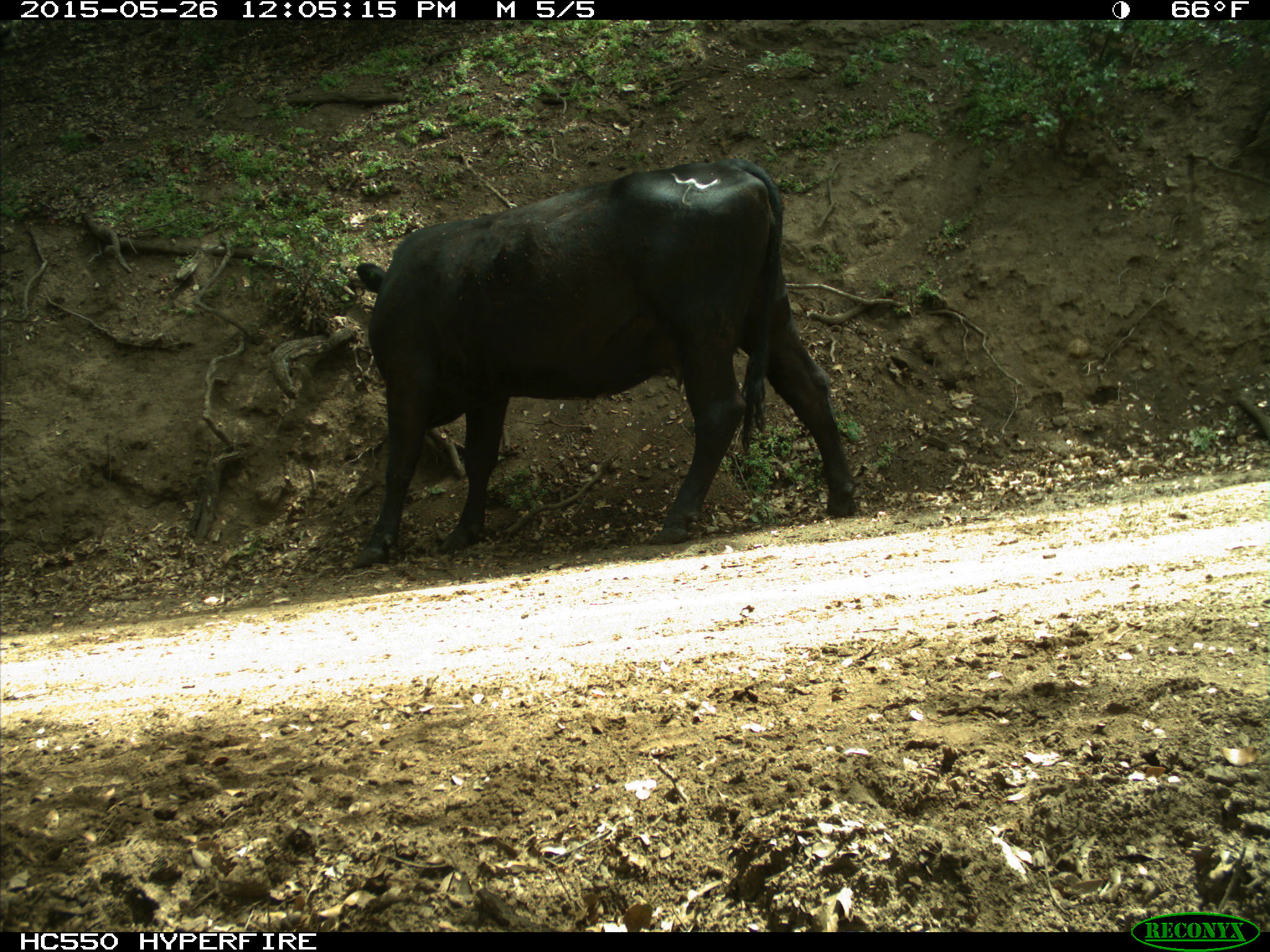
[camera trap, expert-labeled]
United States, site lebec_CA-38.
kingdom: Animalia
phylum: Chordata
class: Mammalia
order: Artiodactyla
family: Bovidae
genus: Bos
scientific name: Bos taurus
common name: domestic cow